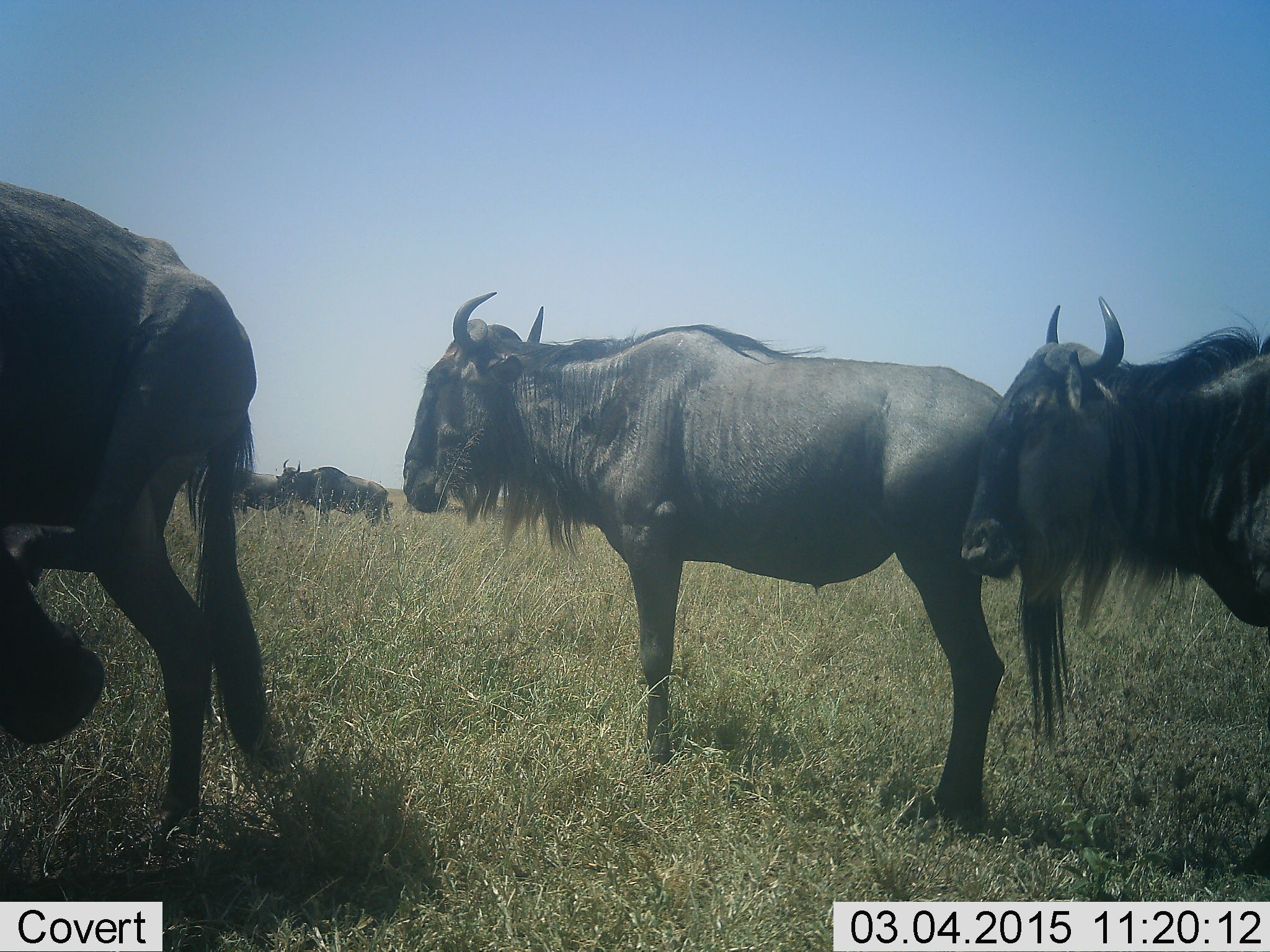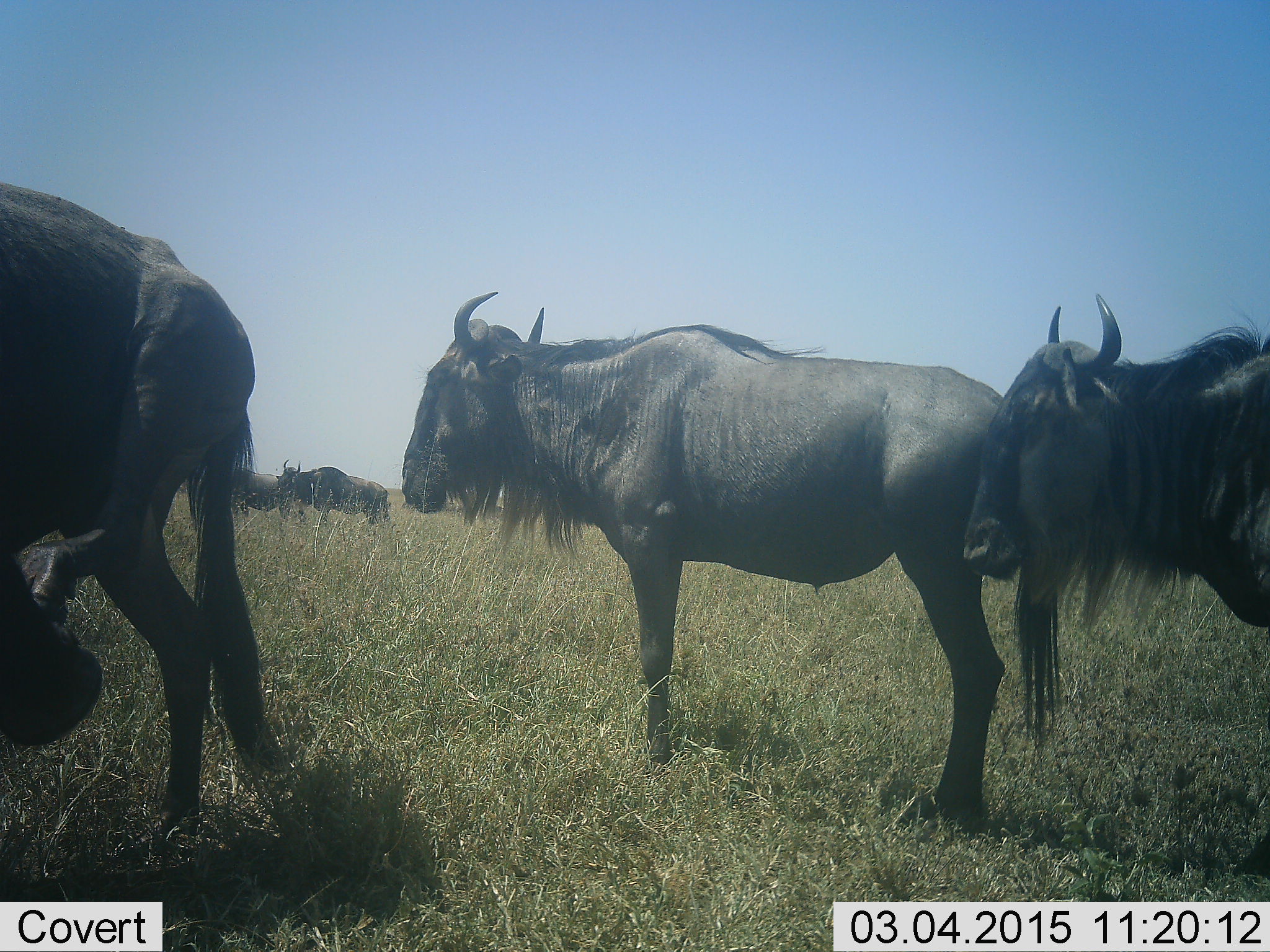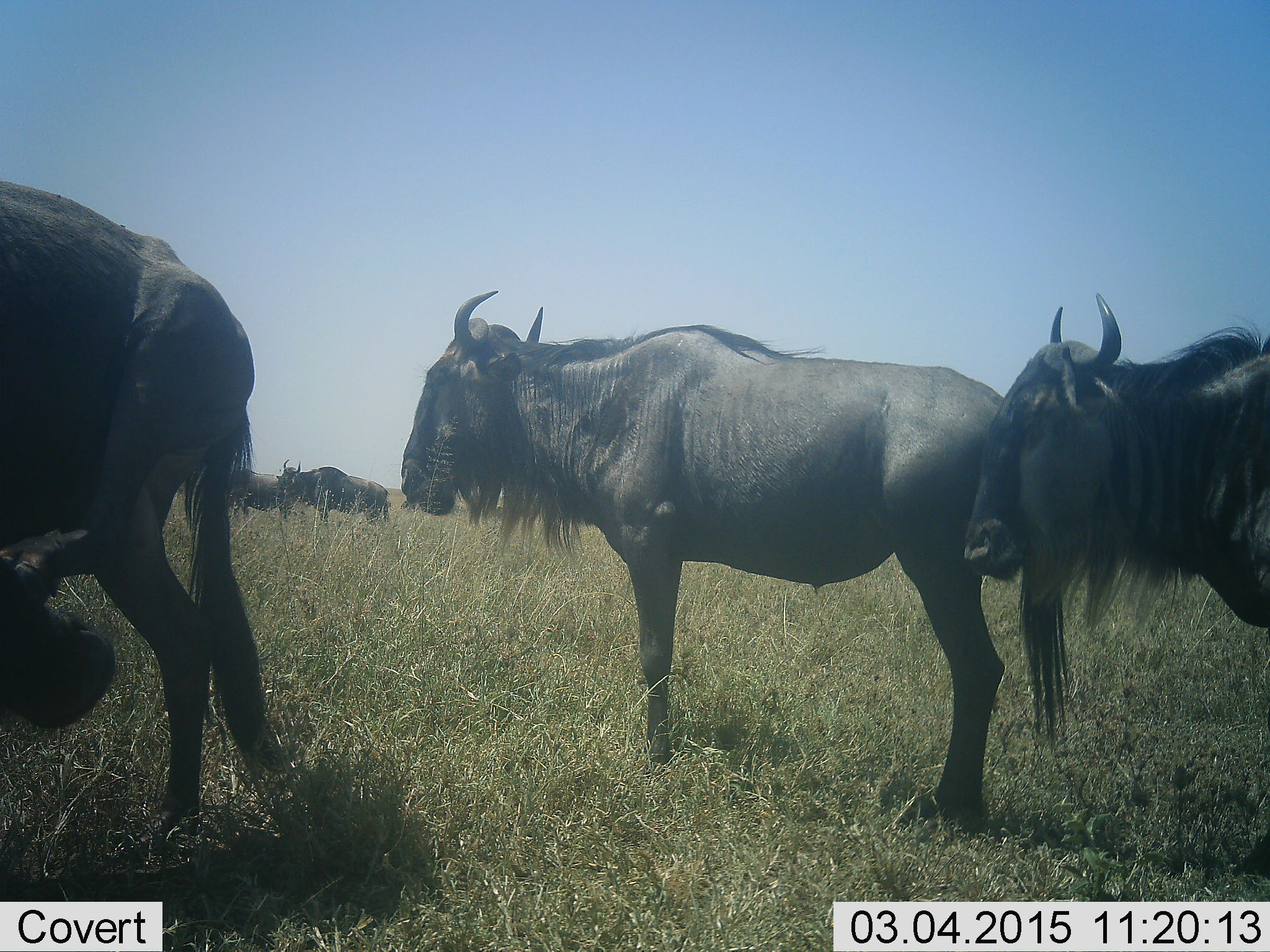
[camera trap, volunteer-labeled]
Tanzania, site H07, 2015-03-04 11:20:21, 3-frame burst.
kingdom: Animalia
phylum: Chordata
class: Mammalia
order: Artiodactyla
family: Bovidae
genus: Connochaetes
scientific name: Connochaetes taurinus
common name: blue wildebeest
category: wildebeest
Wildebeest (blue wildebeest) (Connochaetes taurinus), count 5. Behavior (volunteer vote fractions): standing 100%, resting 10%, moving 0%, interacting 0%. Young present (vote fraction): 0%. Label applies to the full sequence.